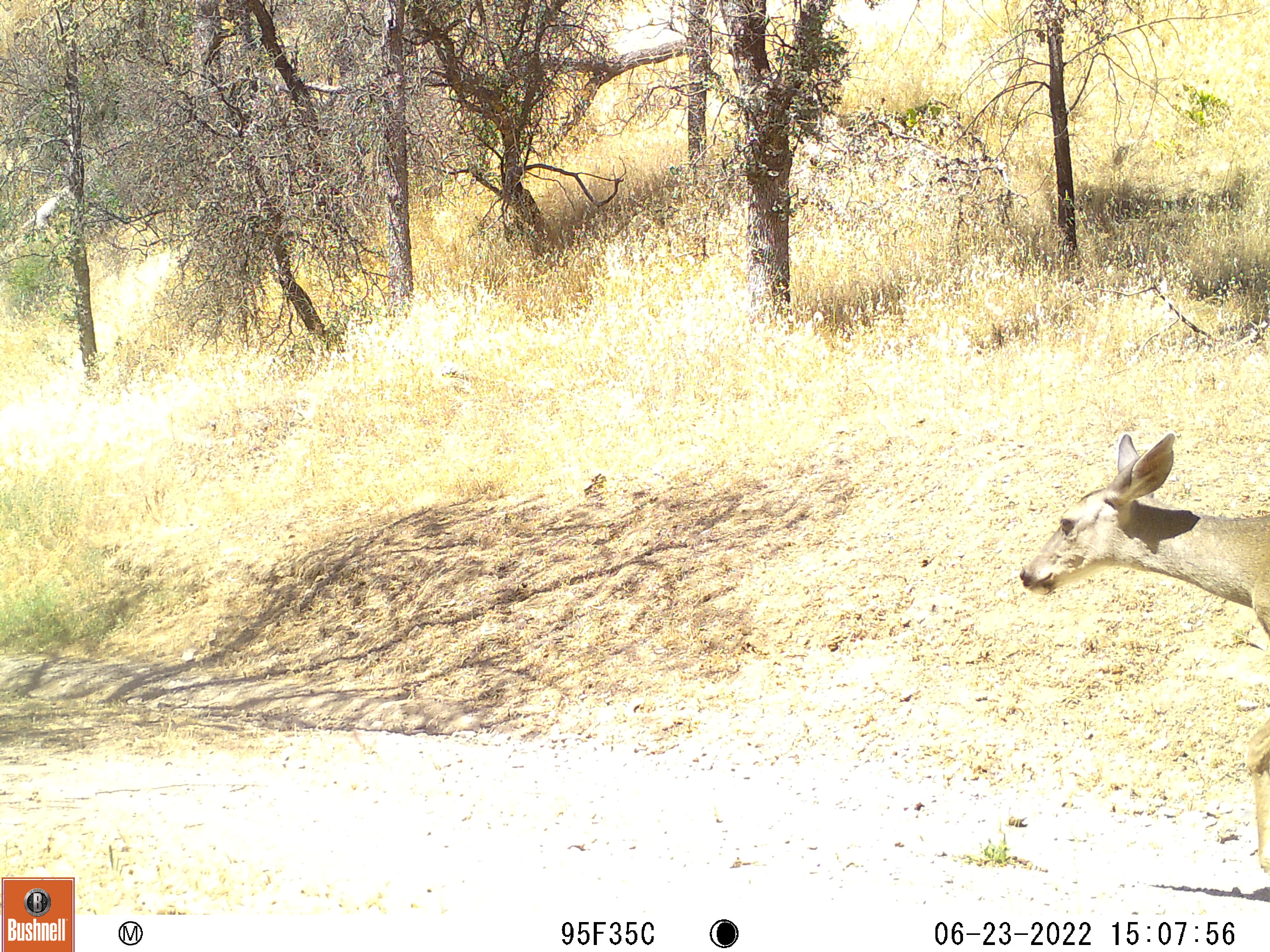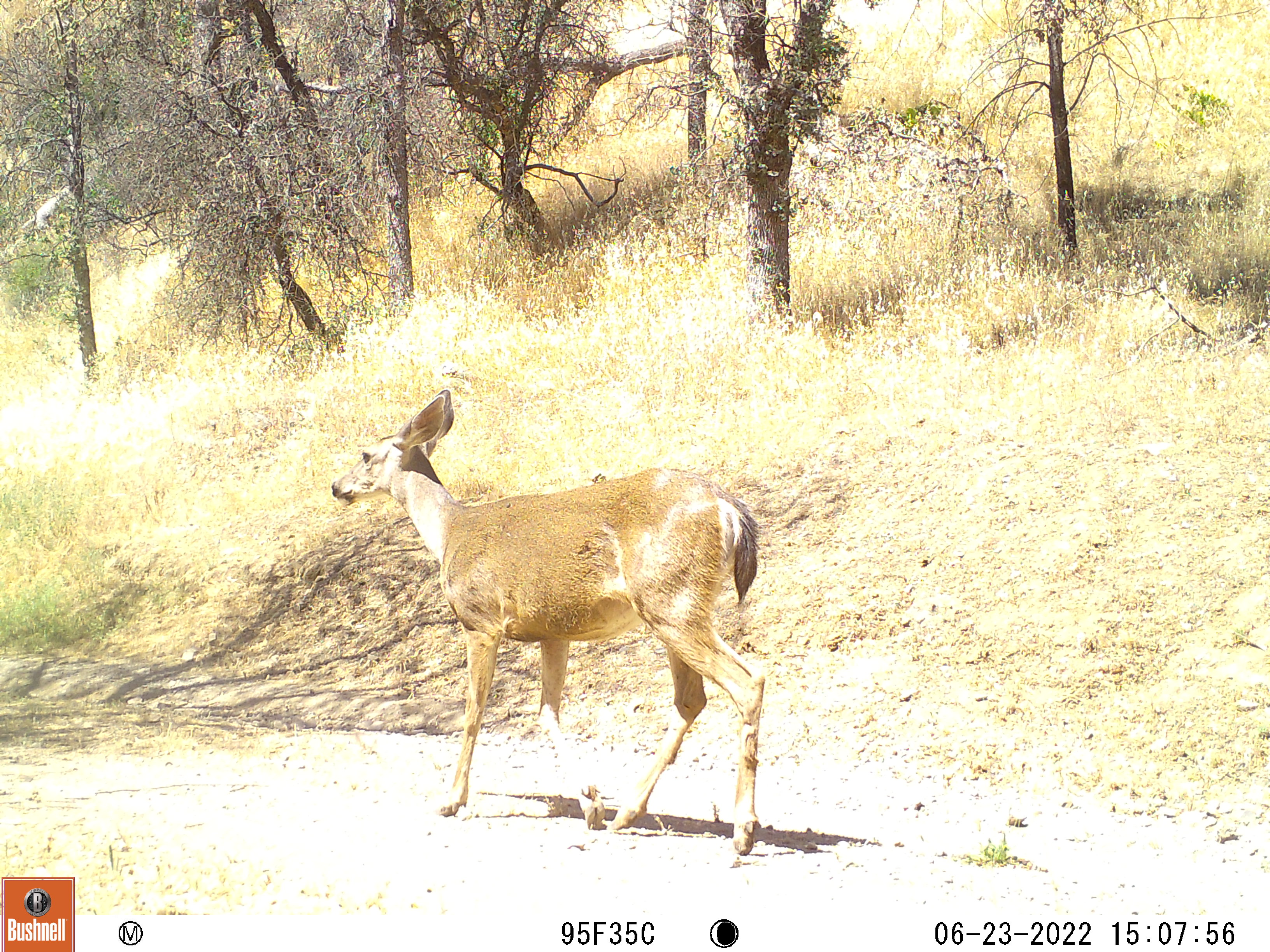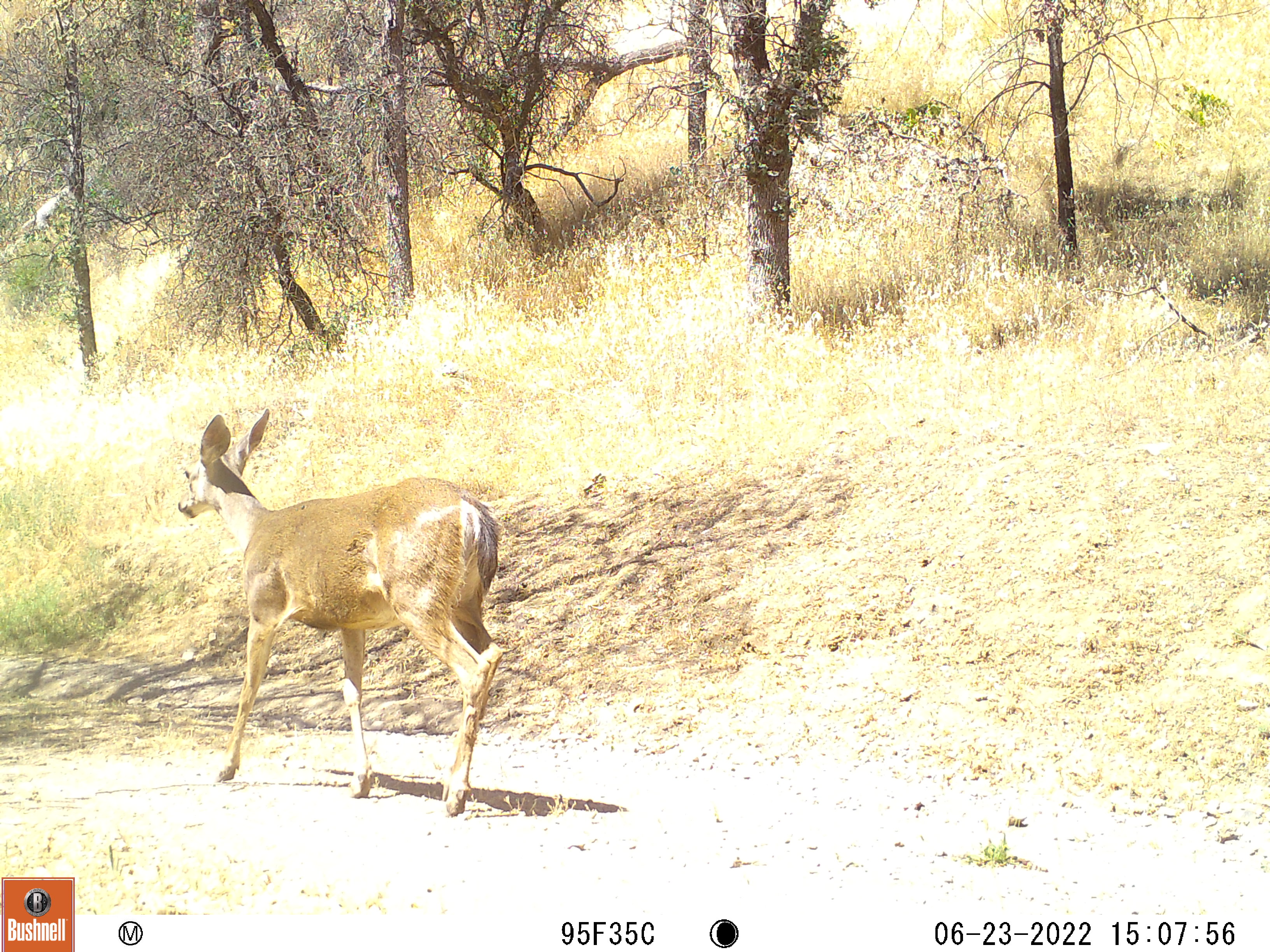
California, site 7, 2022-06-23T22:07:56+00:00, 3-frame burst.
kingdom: Animalia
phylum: Chordata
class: Mammalia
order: Artiodactyla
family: Cervidae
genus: Odocoileus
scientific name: Odocoileus hemionus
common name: mule deer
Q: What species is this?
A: Mule deer (Odocoileus hemionus).